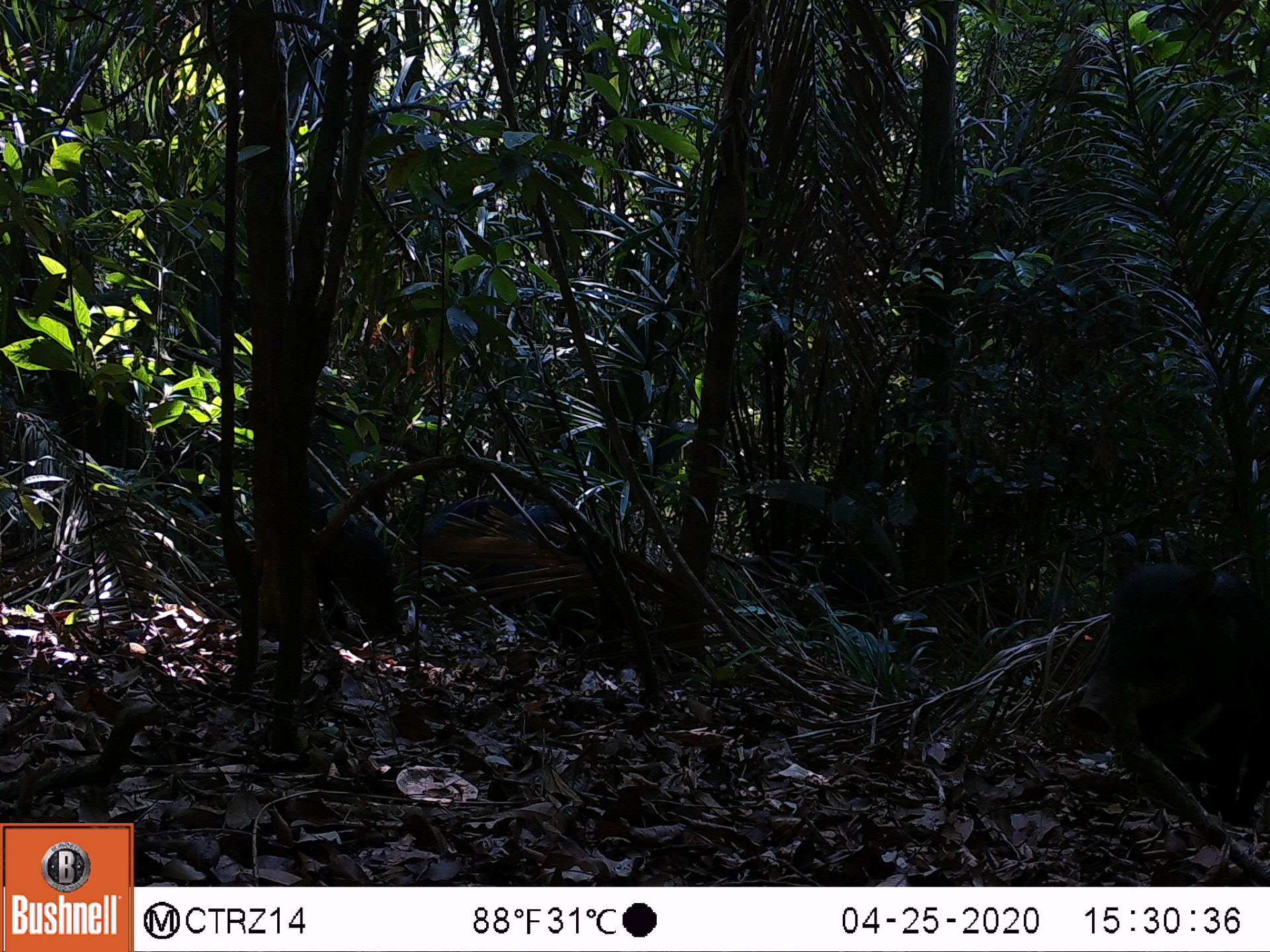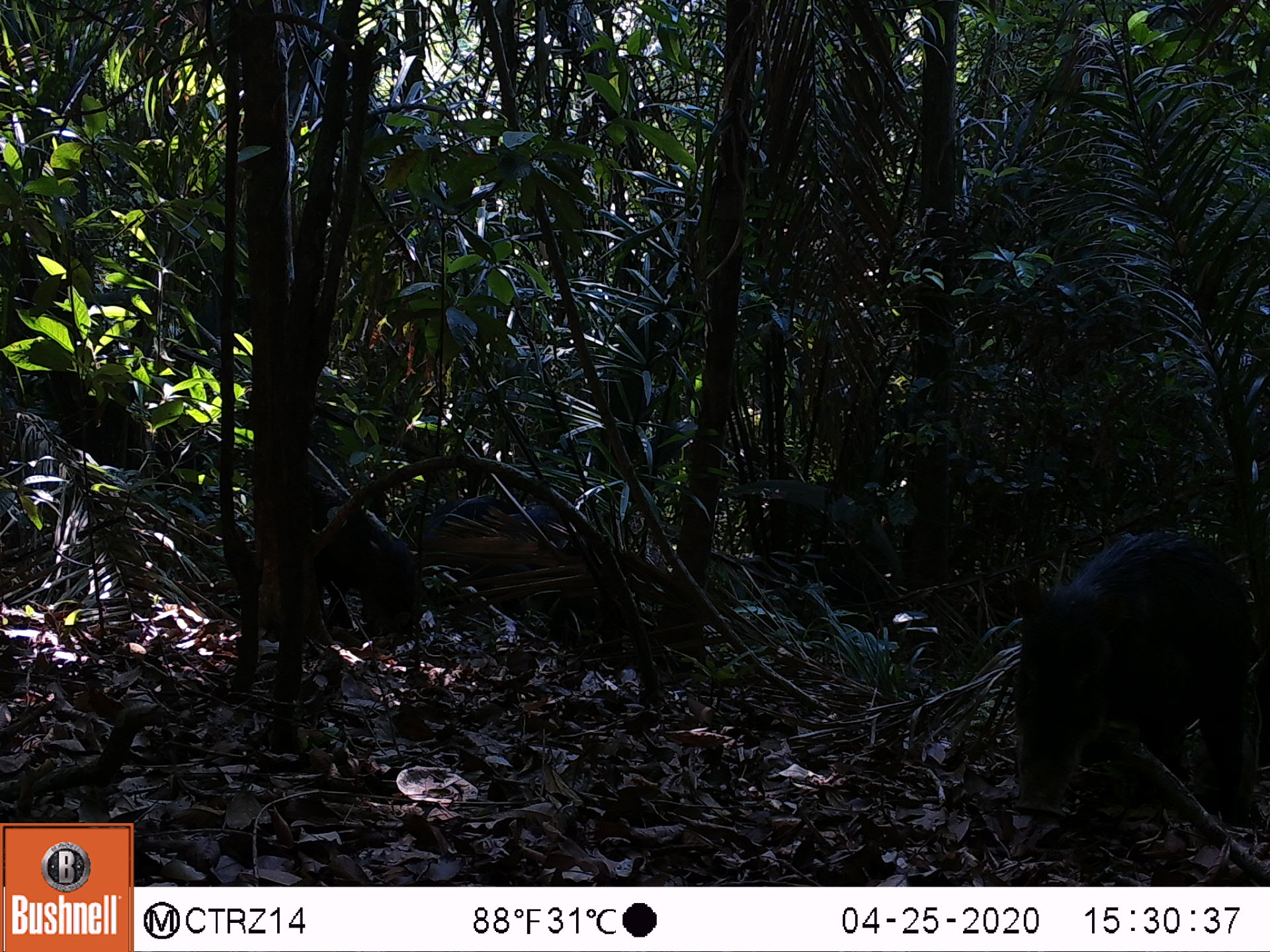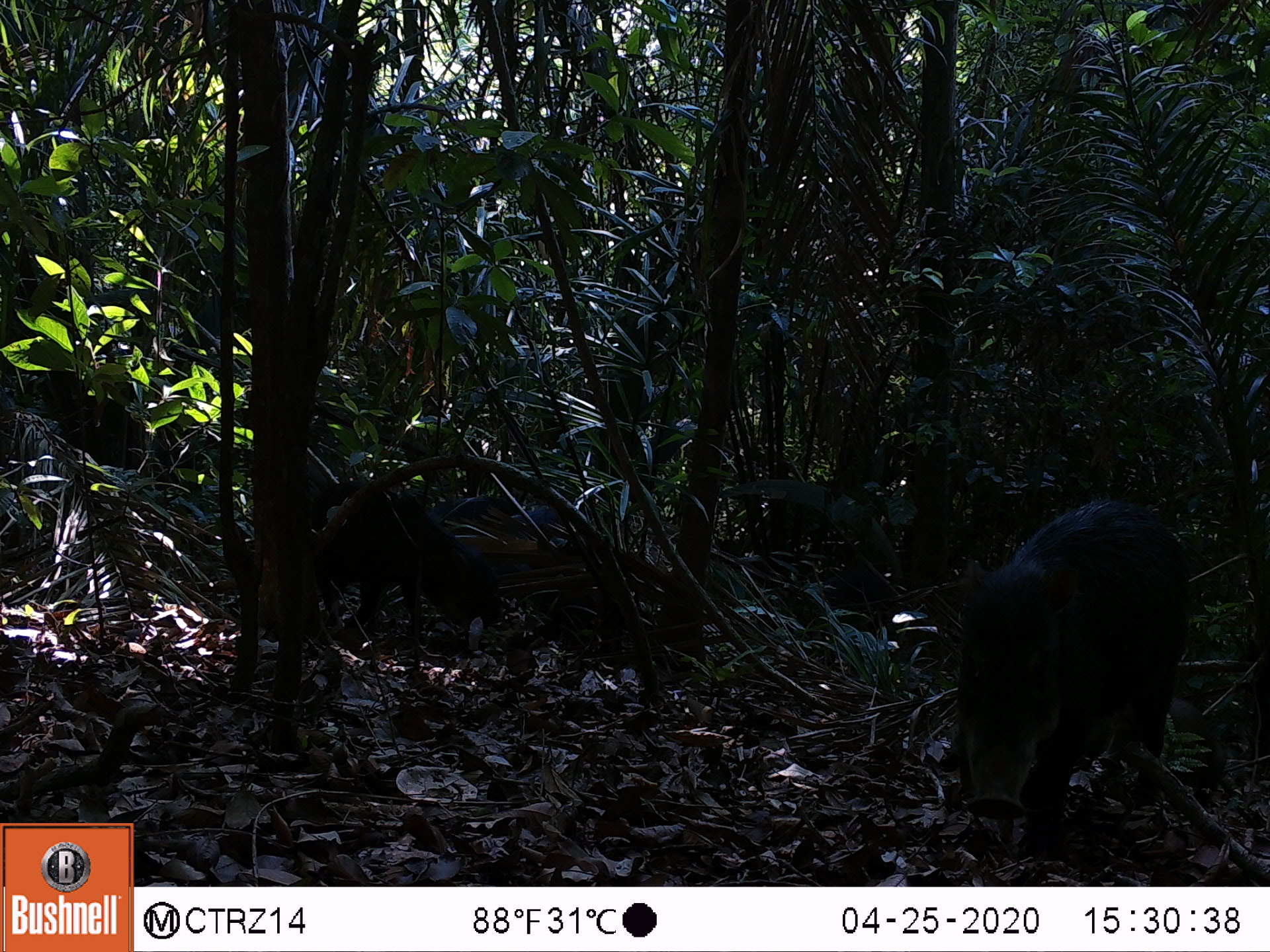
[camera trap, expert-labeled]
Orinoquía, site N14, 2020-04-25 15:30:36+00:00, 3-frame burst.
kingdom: Animalia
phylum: Chordata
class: Mammalia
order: Artiodactyla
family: Tayassuidae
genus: Tayassu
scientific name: Tayassu pecari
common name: white-lipped peccary